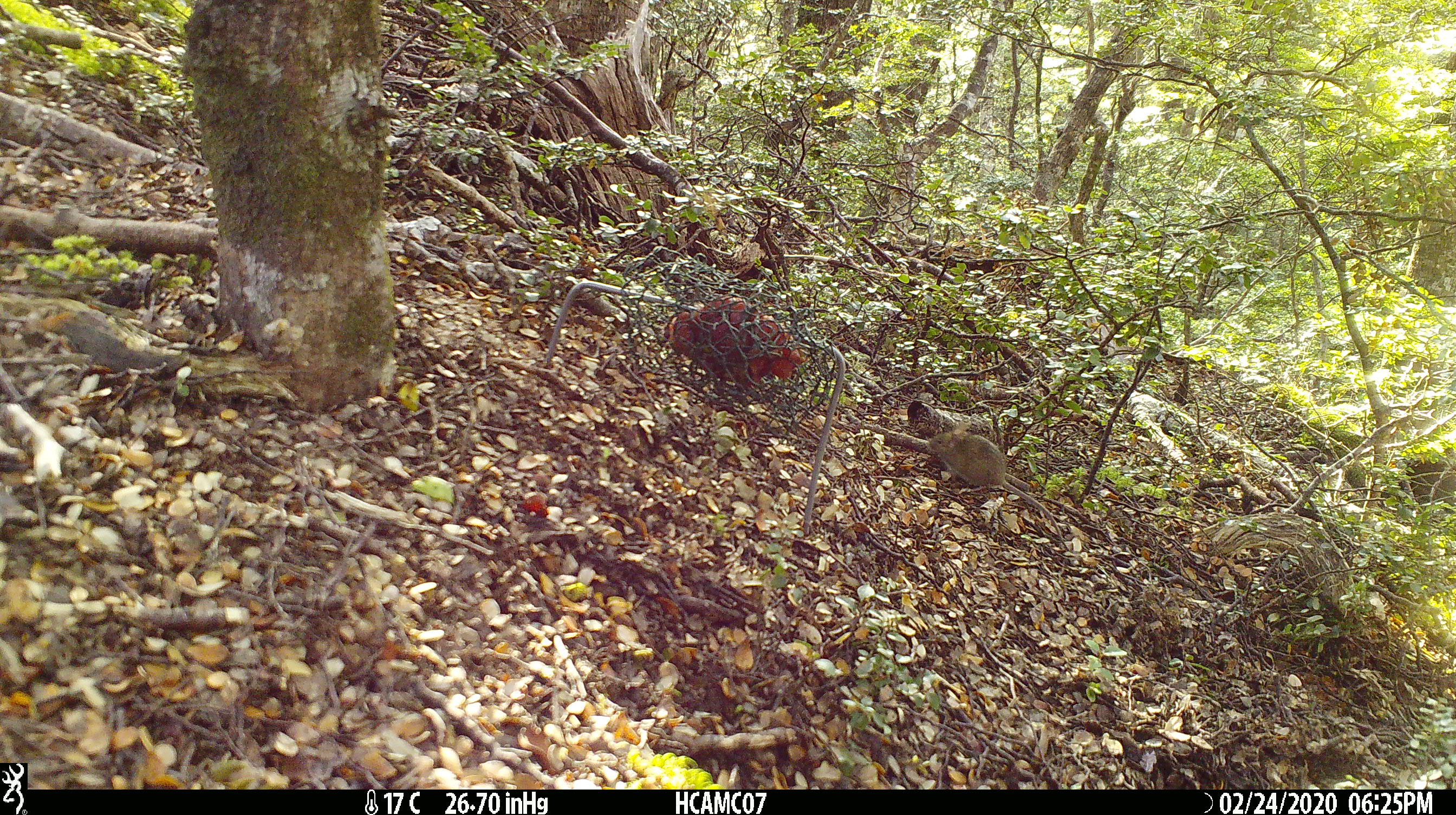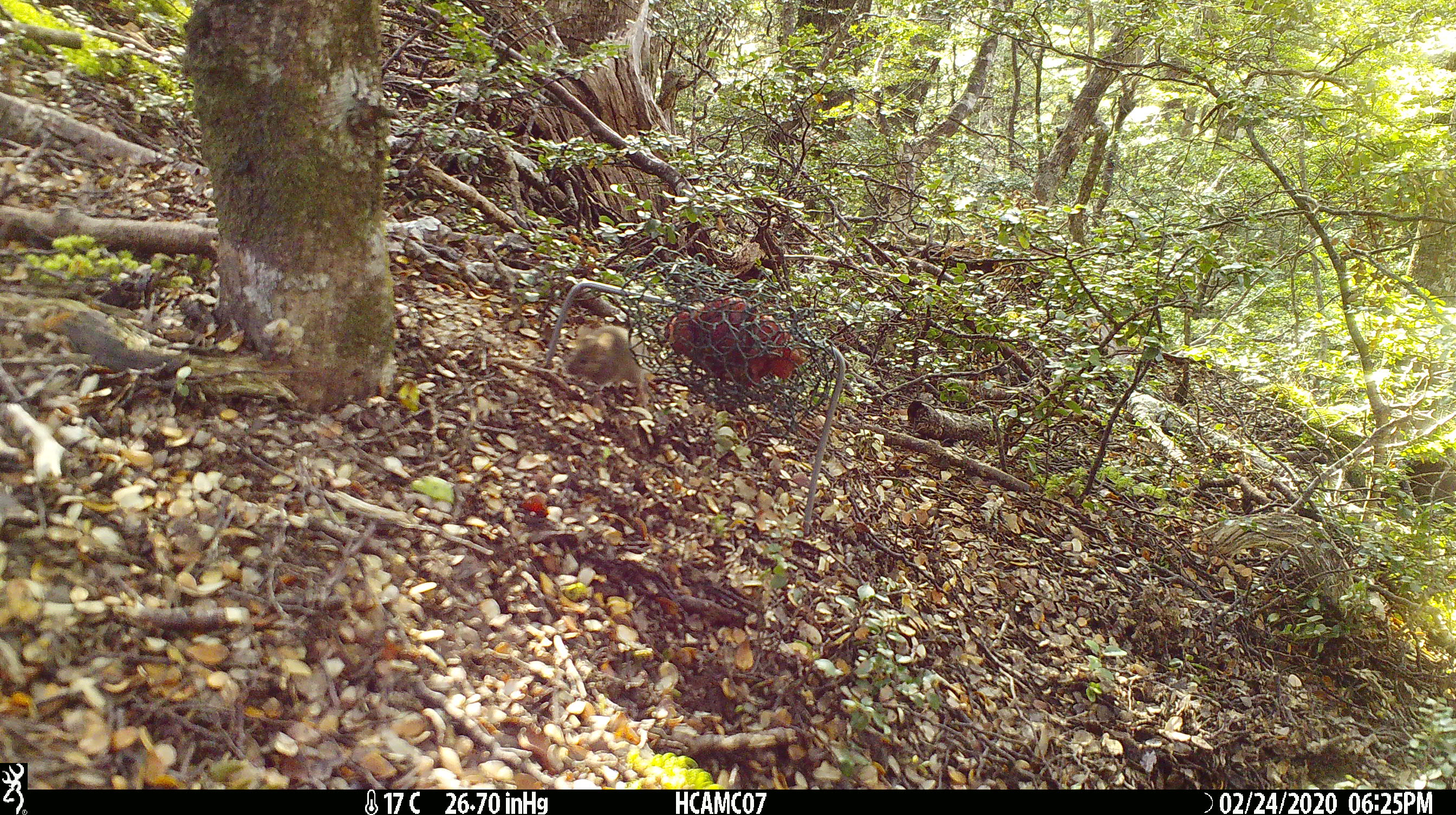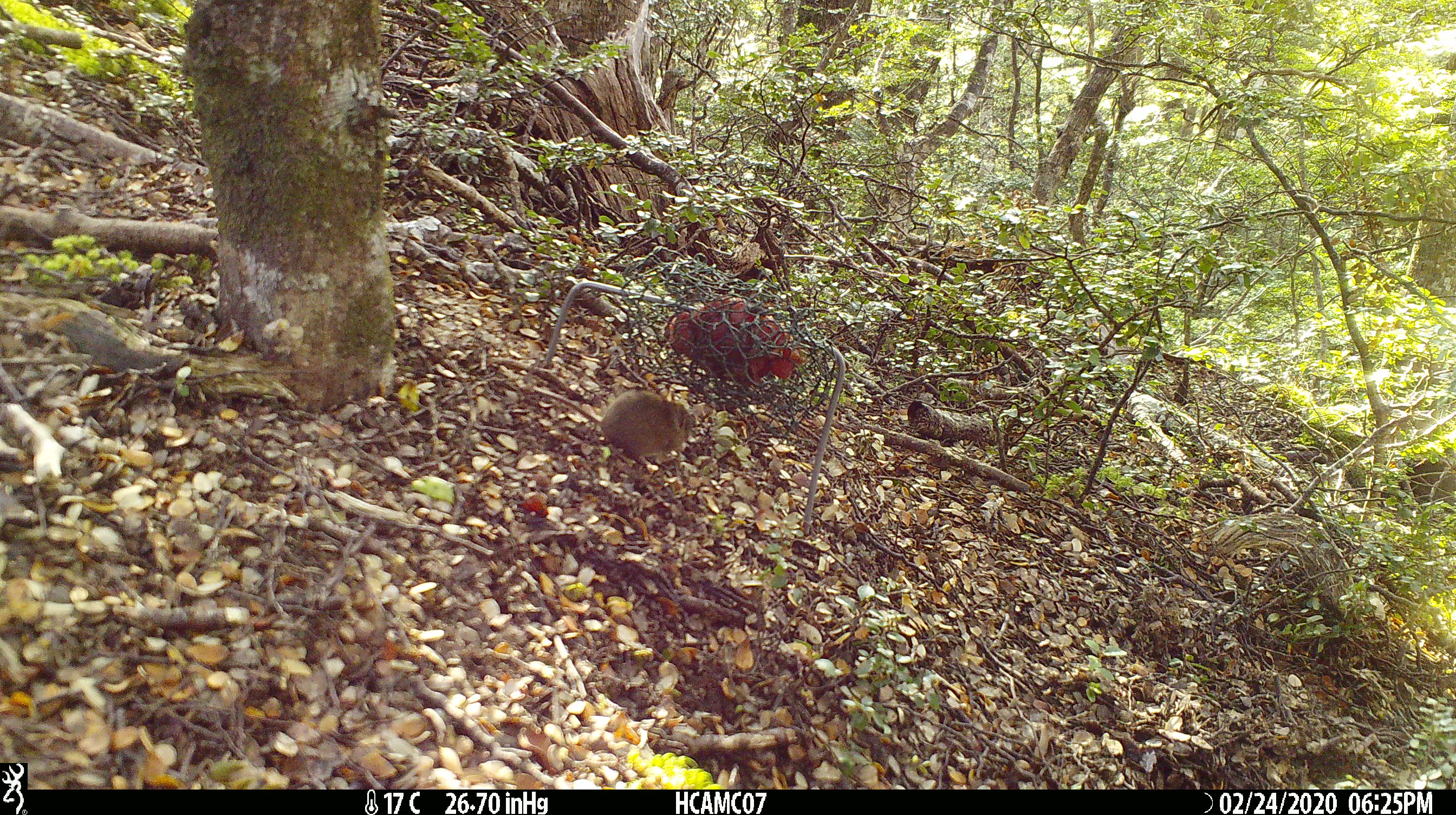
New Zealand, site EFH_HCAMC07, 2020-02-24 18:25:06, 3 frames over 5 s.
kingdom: Animalia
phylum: Chordata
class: Mammalia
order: Rodentia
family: Muridae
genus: Mus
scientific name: Mus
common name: mouse